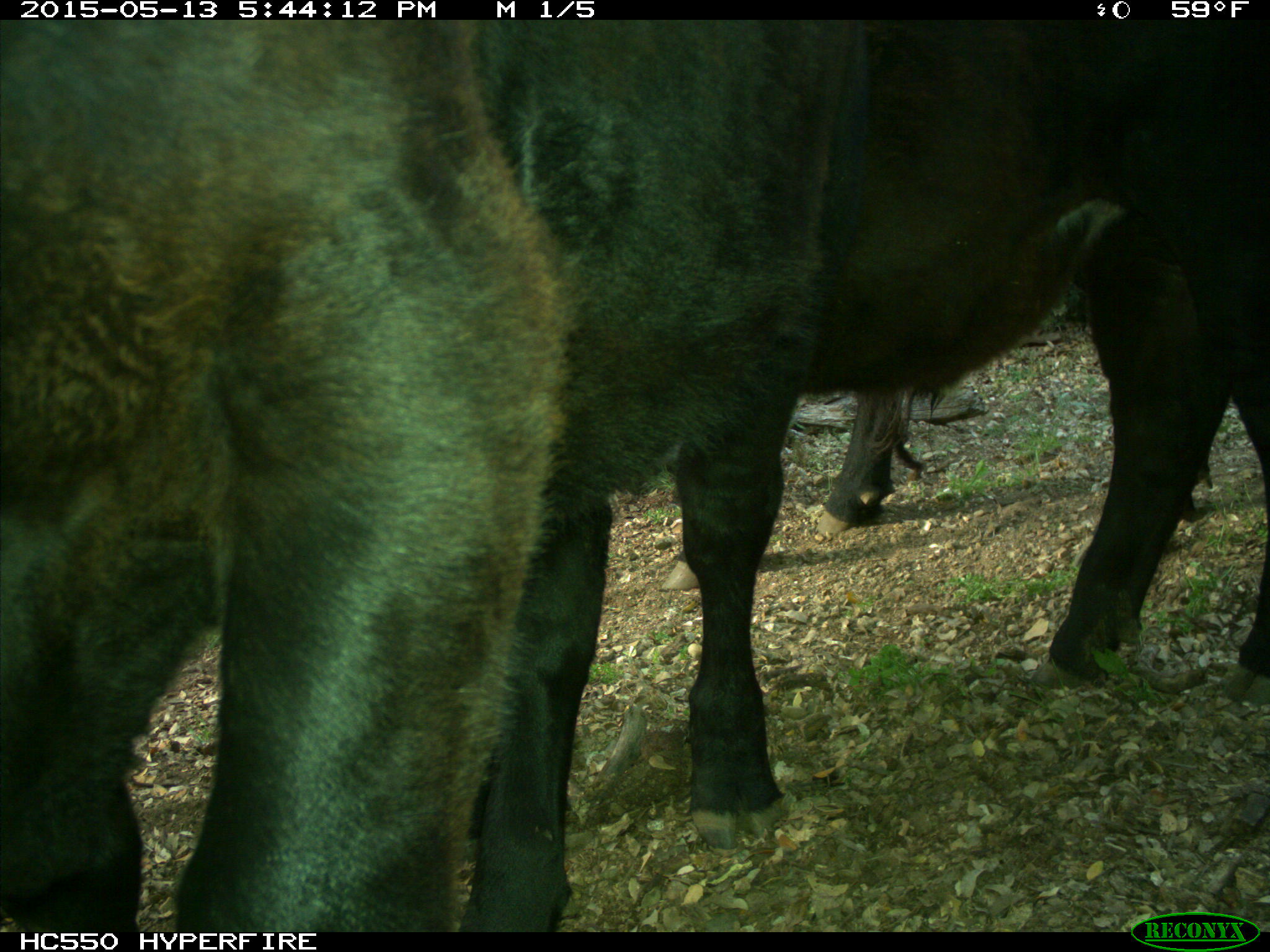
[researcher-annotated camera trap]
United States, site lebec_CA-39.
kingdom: Animalia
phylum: Chordata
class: Mammalia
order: Artiodactyla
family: Bovidae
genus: Bos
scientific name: Bos taurus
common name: domestic cow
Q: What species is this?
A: Bos taurus (domestic cow).